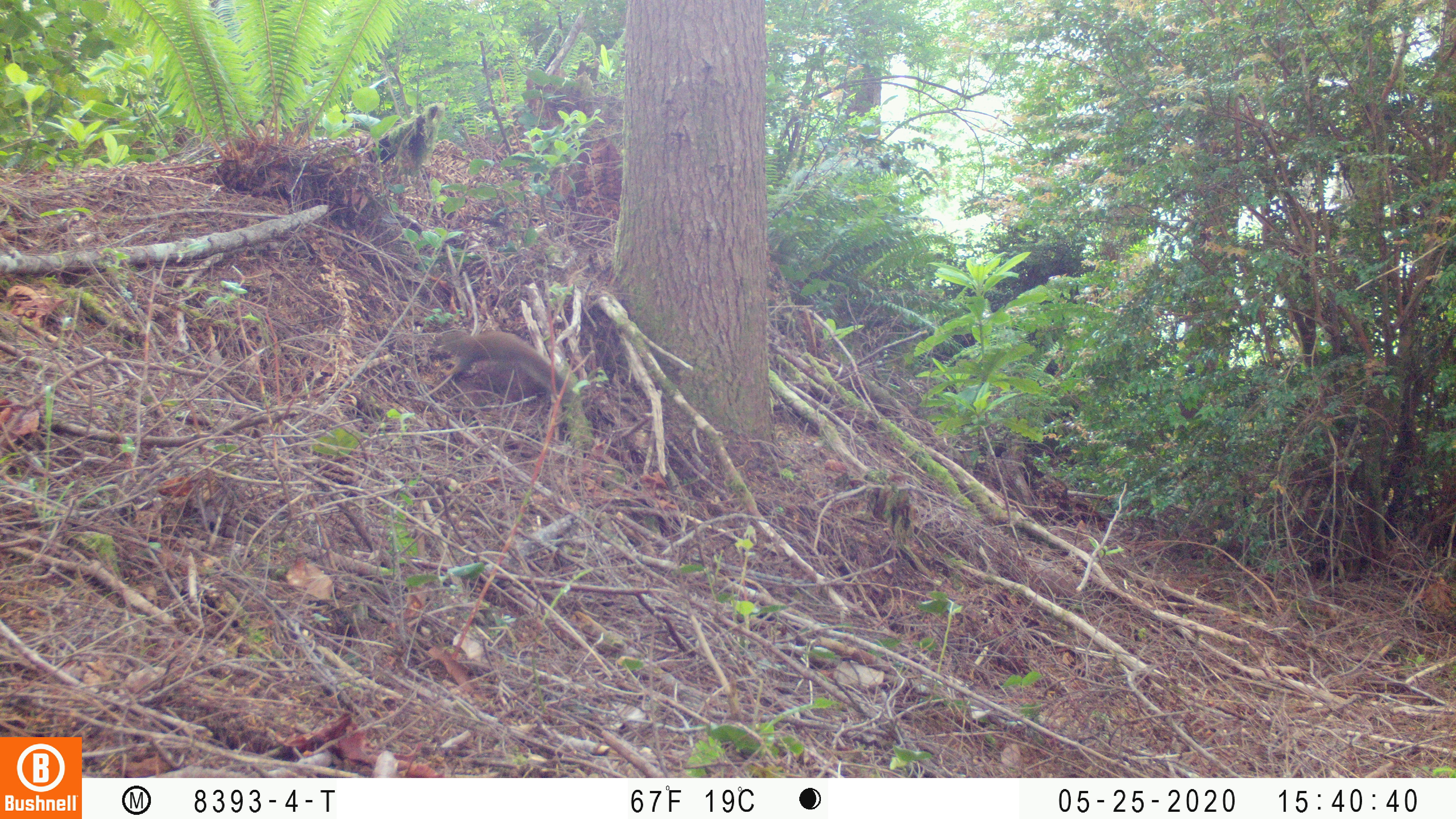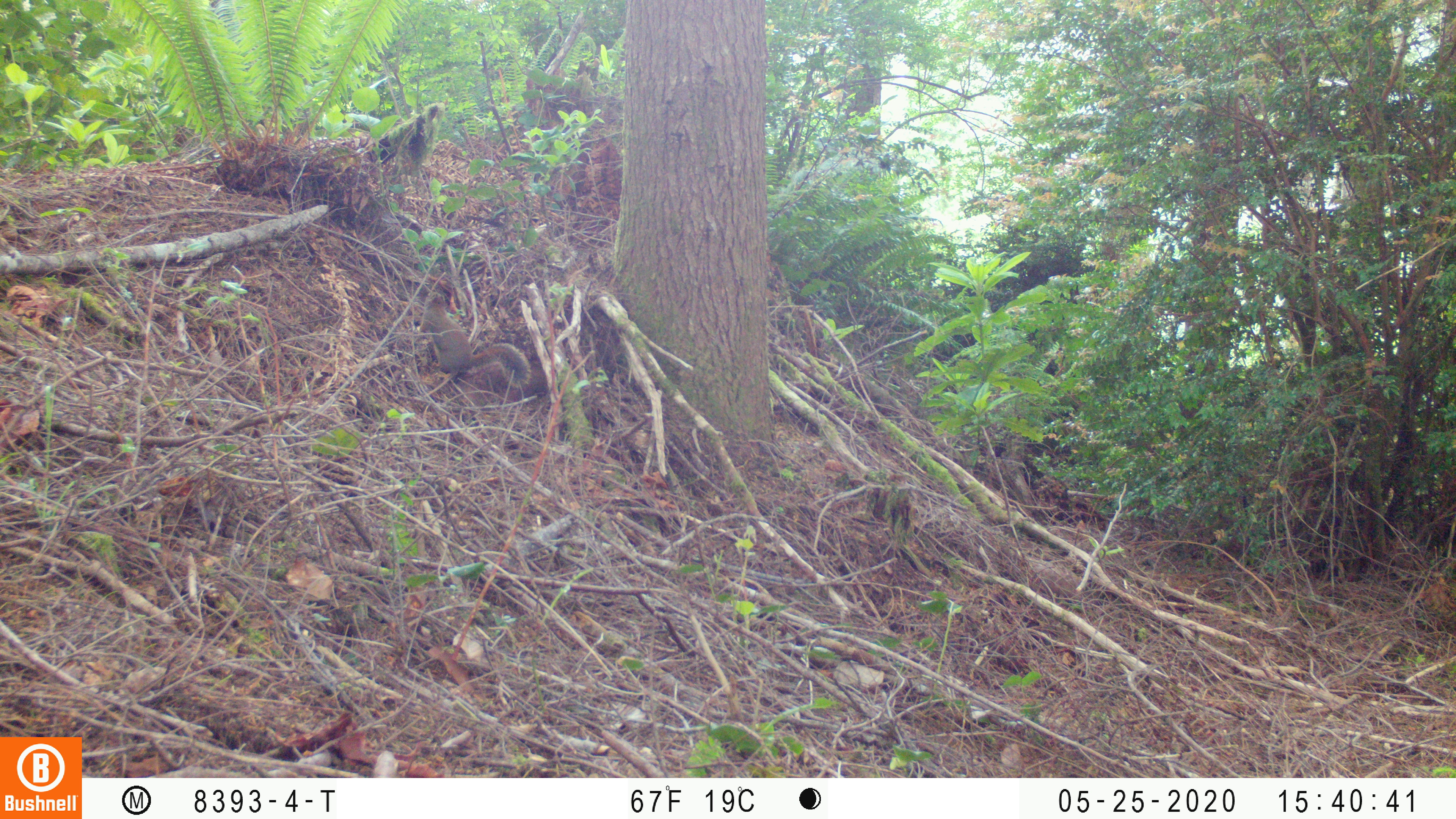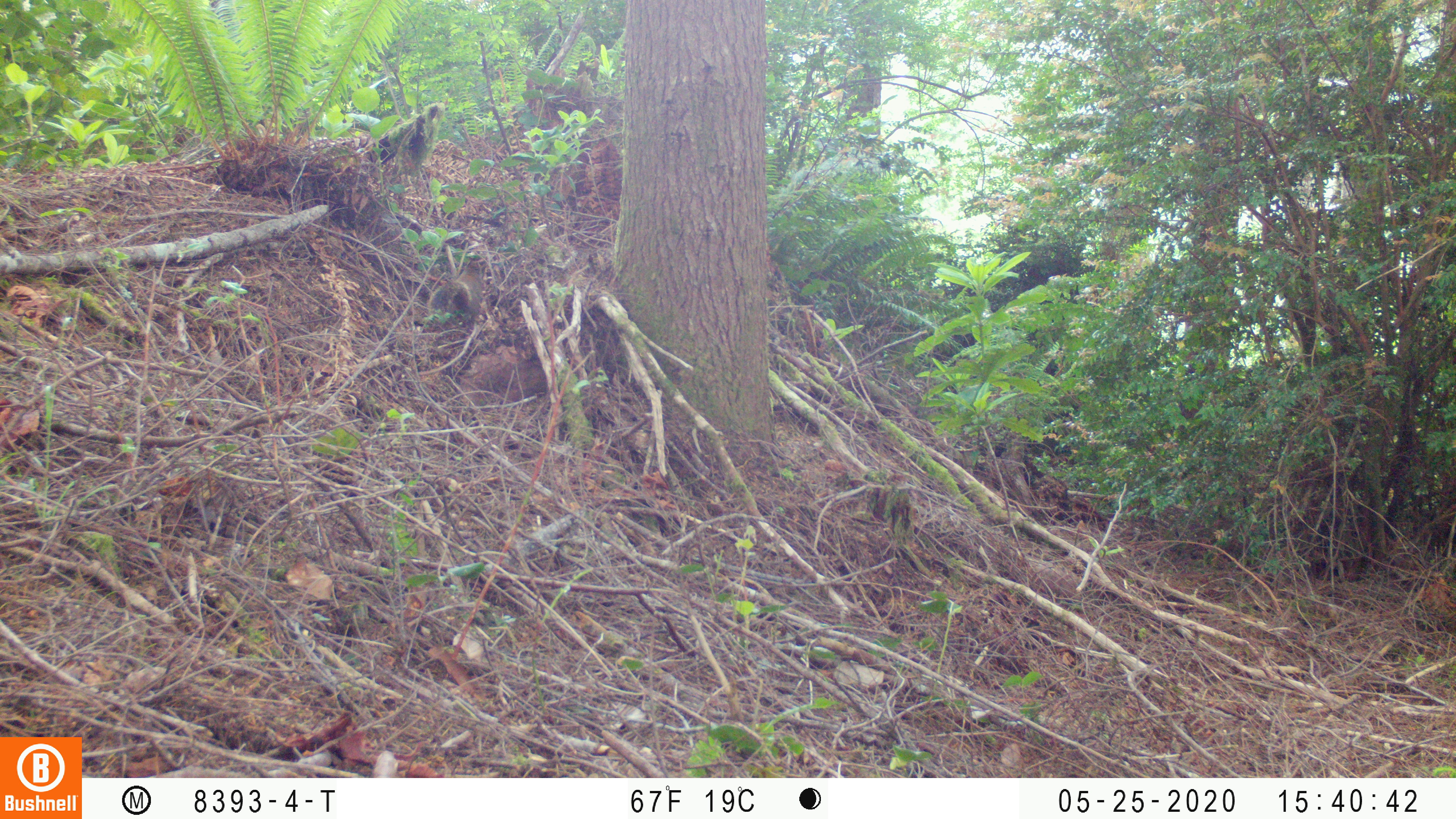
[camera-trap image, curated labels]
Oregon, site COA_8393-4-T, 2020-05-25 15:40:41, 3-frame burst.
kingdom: Animalia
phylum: Chordata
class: Mammalia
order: Rodentia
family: Sciuridae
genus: Tamiasciurus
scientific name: Tamiasciurus douglasii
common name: douglas squirrel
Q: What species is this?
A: Douglas squirrel (Tamiasciurus douglasii).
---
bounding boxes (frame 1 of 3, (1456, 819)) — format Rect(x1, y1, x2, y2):
douglas squirrel: Rect(427, 326, 577, 401)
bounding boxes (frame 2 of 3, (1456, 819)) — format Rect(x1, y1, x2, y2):
douglas squirrel: Rect(412, 285, 528, 393)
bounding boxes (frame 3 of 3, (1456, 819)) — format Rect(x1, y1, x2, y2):
douglas squirrel: Rect(425, 249, 490, 326)